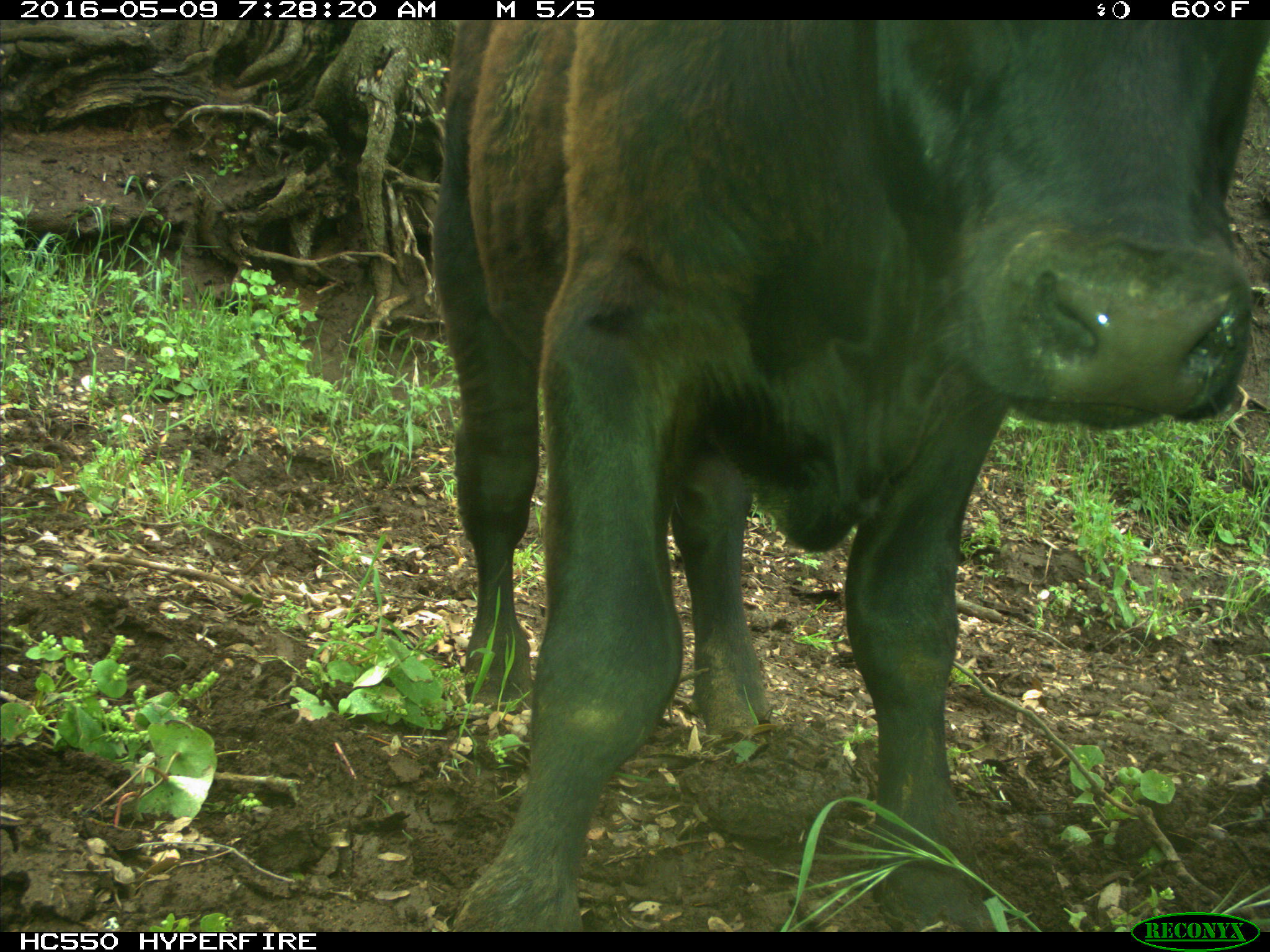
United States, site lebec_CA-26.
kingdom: Animalia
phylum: Chordata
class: Mammalia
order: Artiodactyla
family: Bovidae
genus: Bos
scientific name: Bos taurus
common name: domestic cow